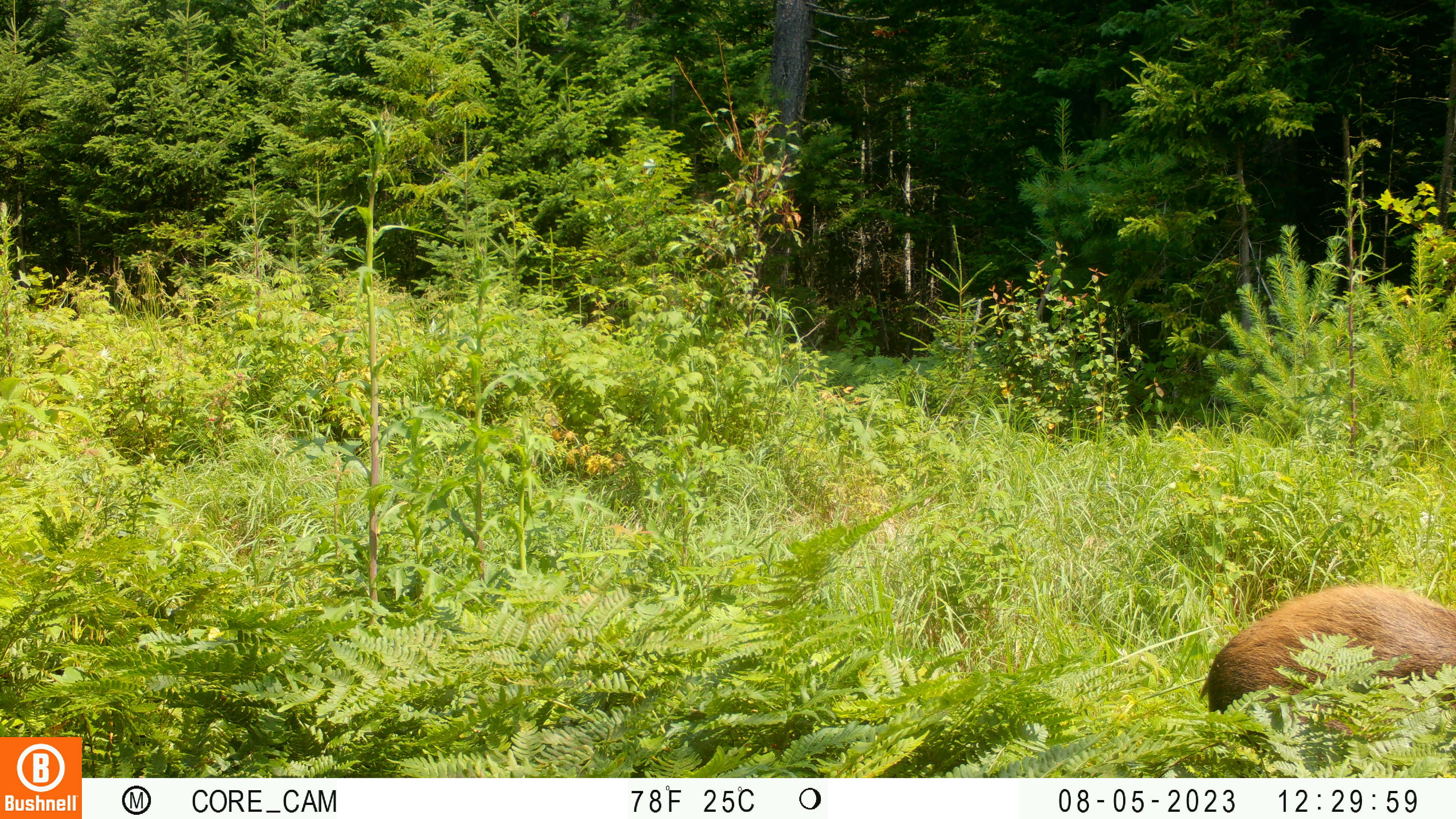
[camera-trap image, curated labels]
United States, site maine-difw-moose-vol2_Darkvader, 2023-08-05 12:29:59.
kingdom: Animalia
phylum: Chordata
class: Mammalia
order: Artiodactyla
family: Cervidae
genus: Alces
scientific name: Alces alces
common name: moose